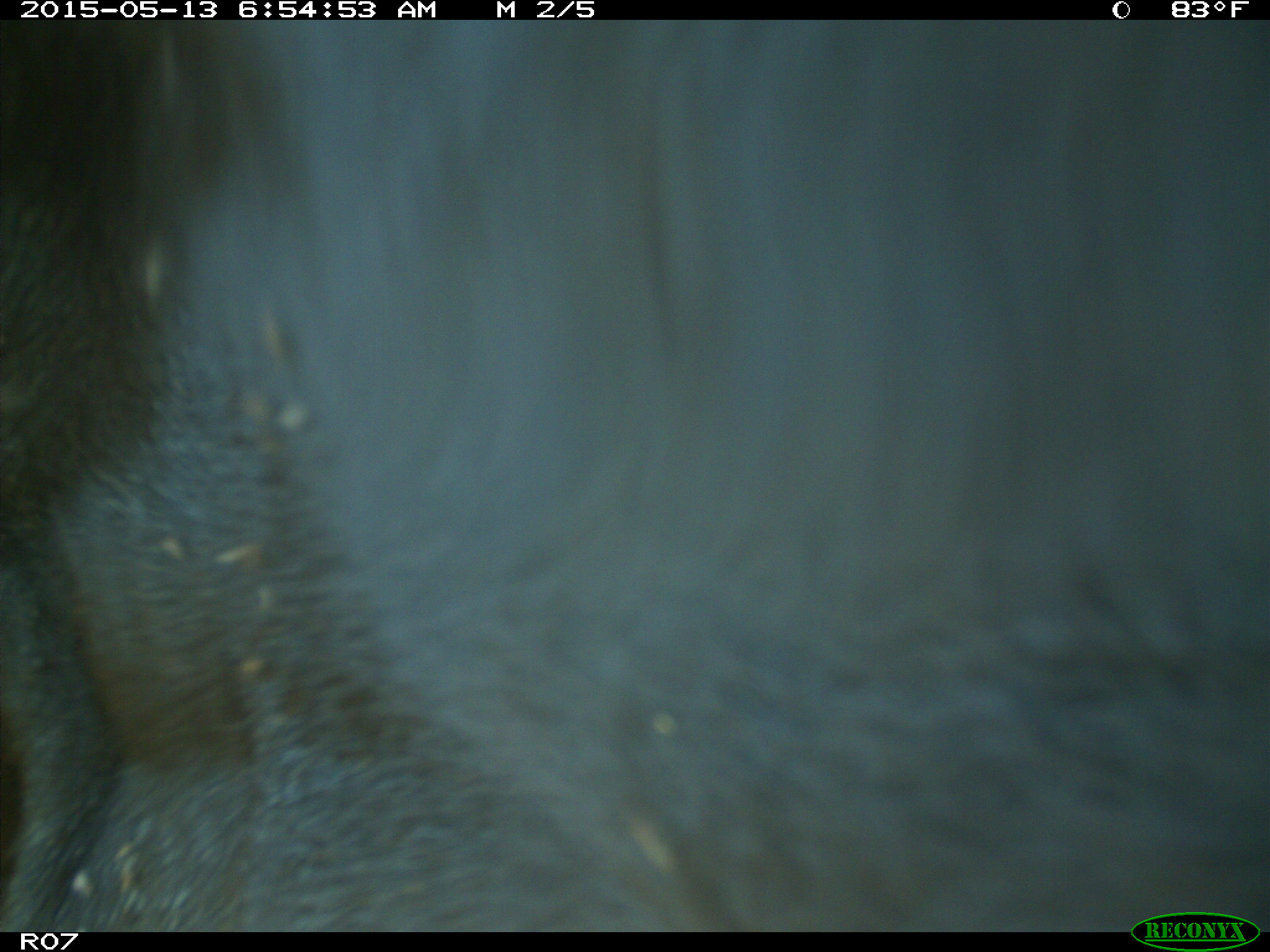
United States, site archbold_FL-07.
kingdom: Animalia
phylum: Chordata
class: Mammalia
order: Artiodactyla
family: Bovidae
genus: Bos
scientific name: Bos taurus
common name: domestic cow